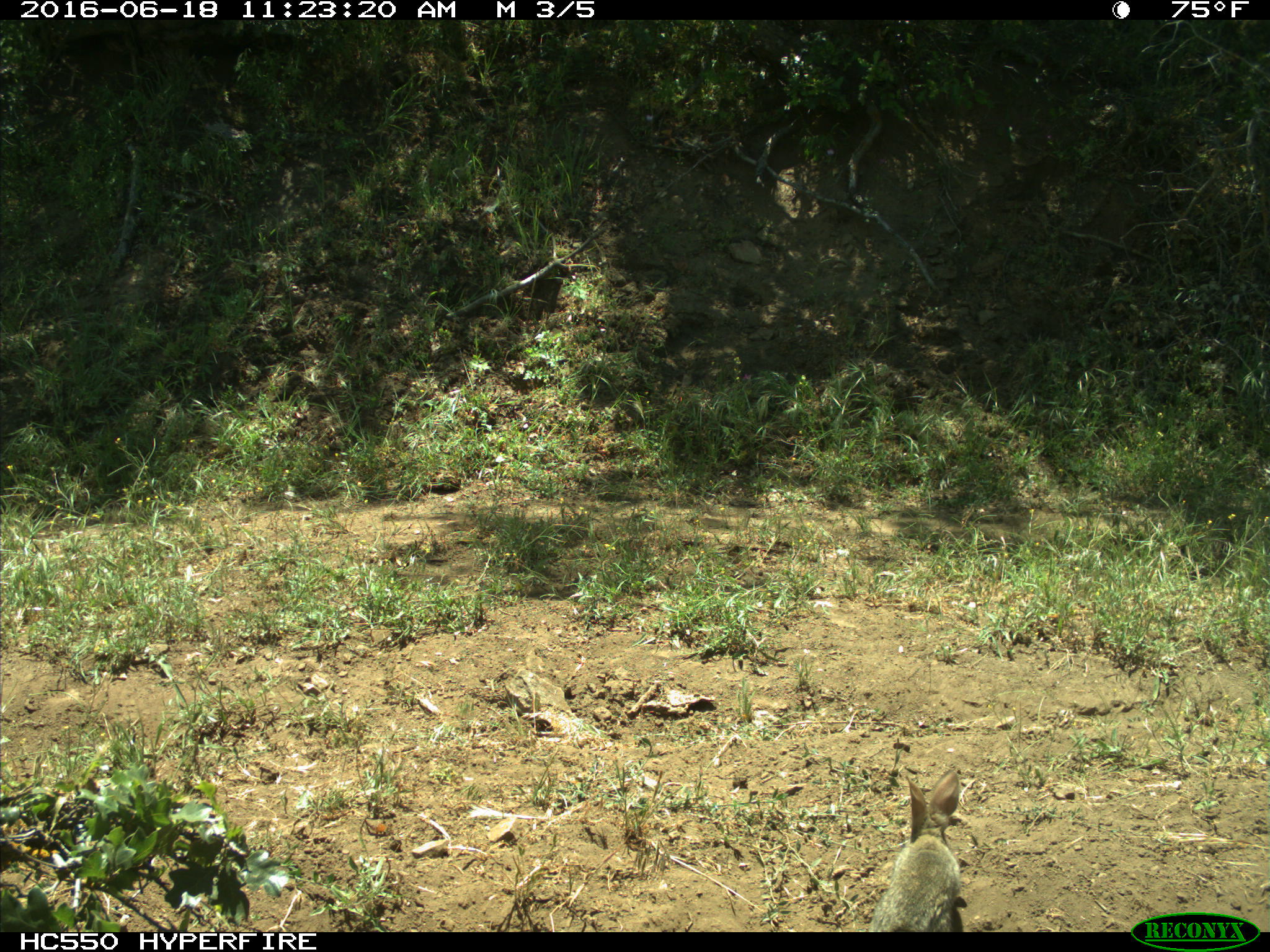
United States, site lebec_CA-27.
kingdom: Animalia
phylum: Chordata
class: Mammalia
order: Lagomorpha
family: Leporidae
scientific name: Leporidae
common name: rabbits and hares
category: unidentified rabbit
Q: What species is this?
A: Unidentified rabbit (rabbits and hares) (Leporidae).